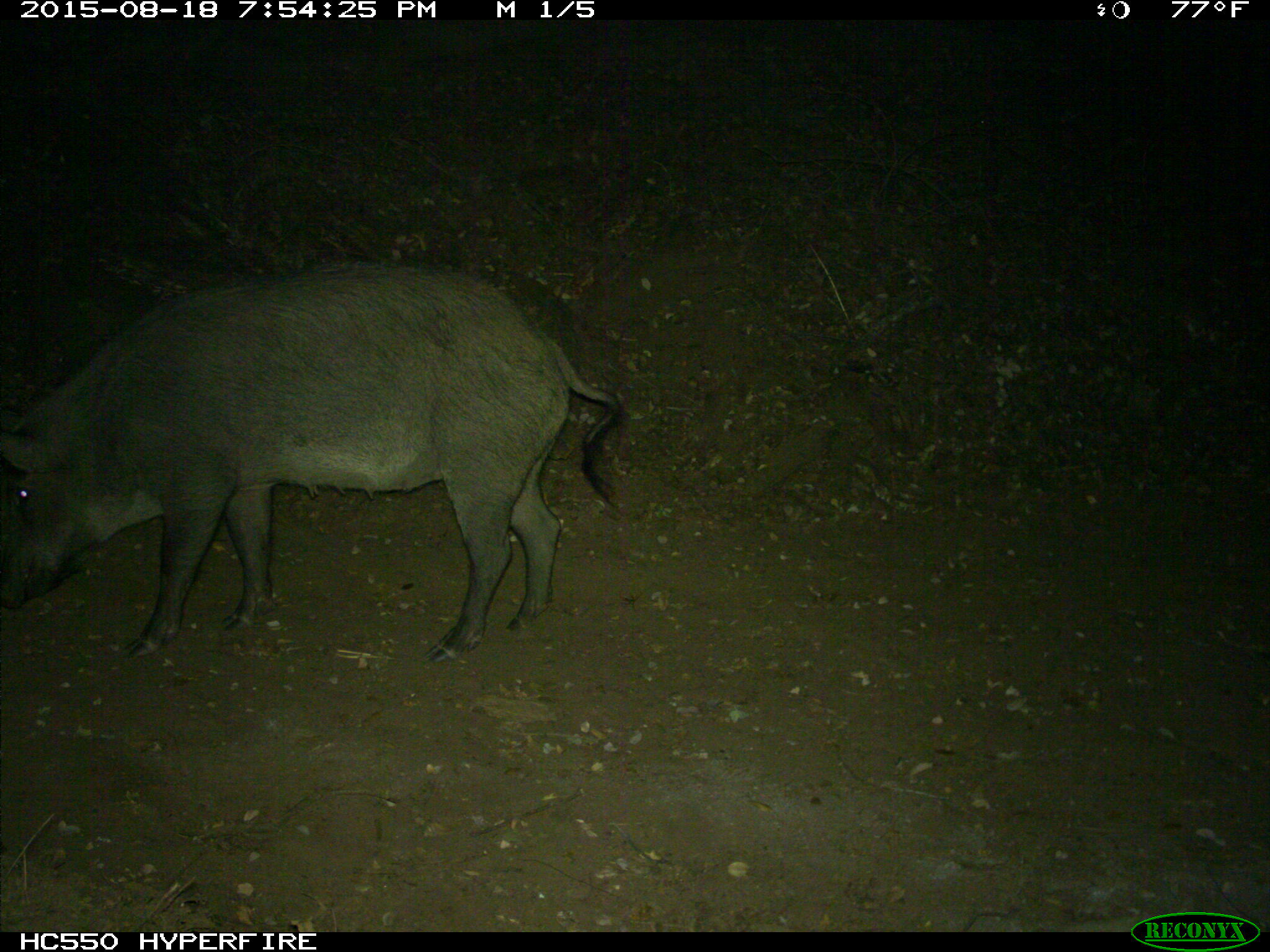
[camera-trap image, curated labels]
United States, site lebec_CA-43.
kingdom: Animalia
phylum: Chordata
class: Mammalia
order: Artiodactyla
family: Suidae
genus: Sus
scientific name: Sus scrofa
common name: wild boar